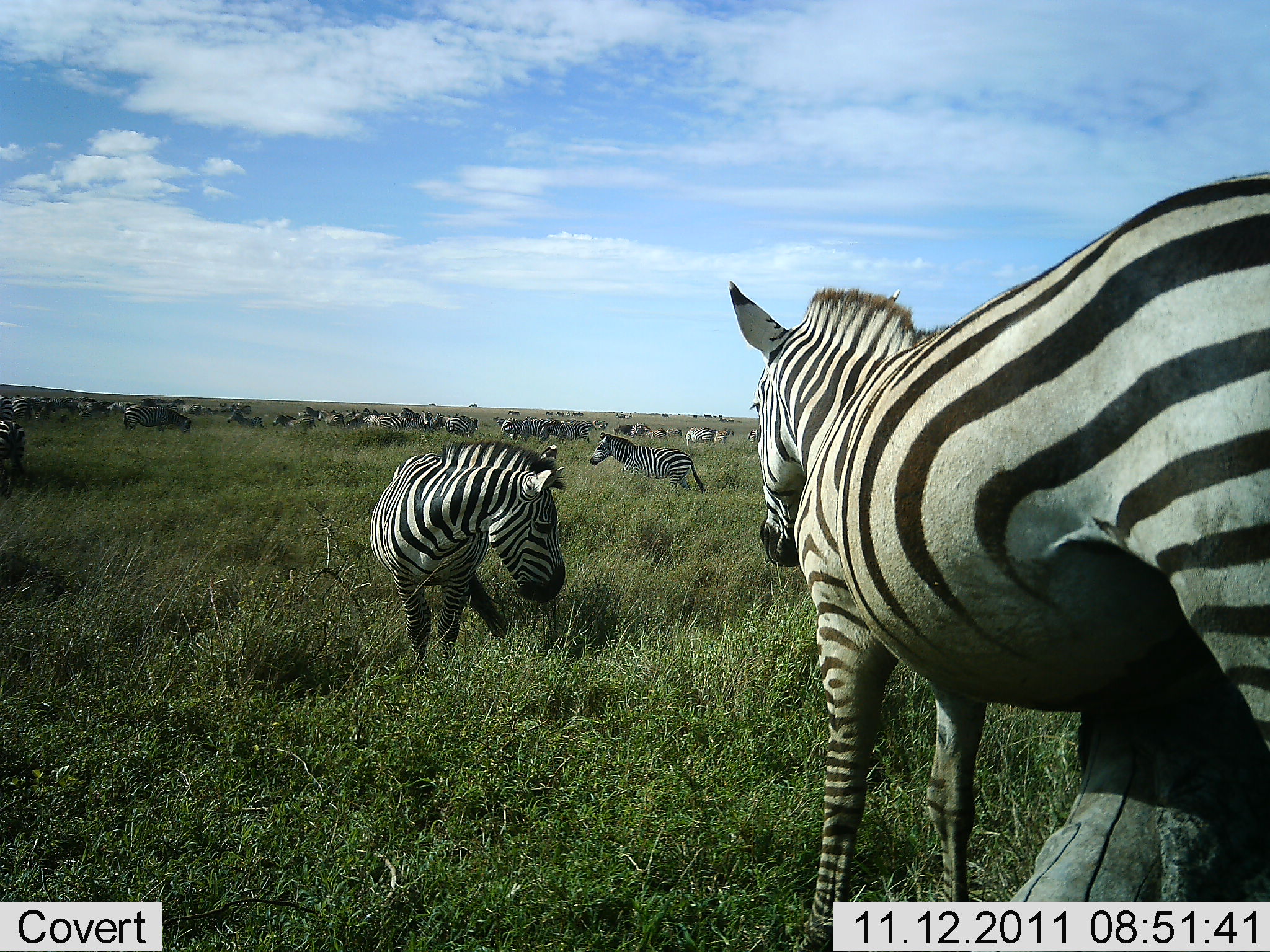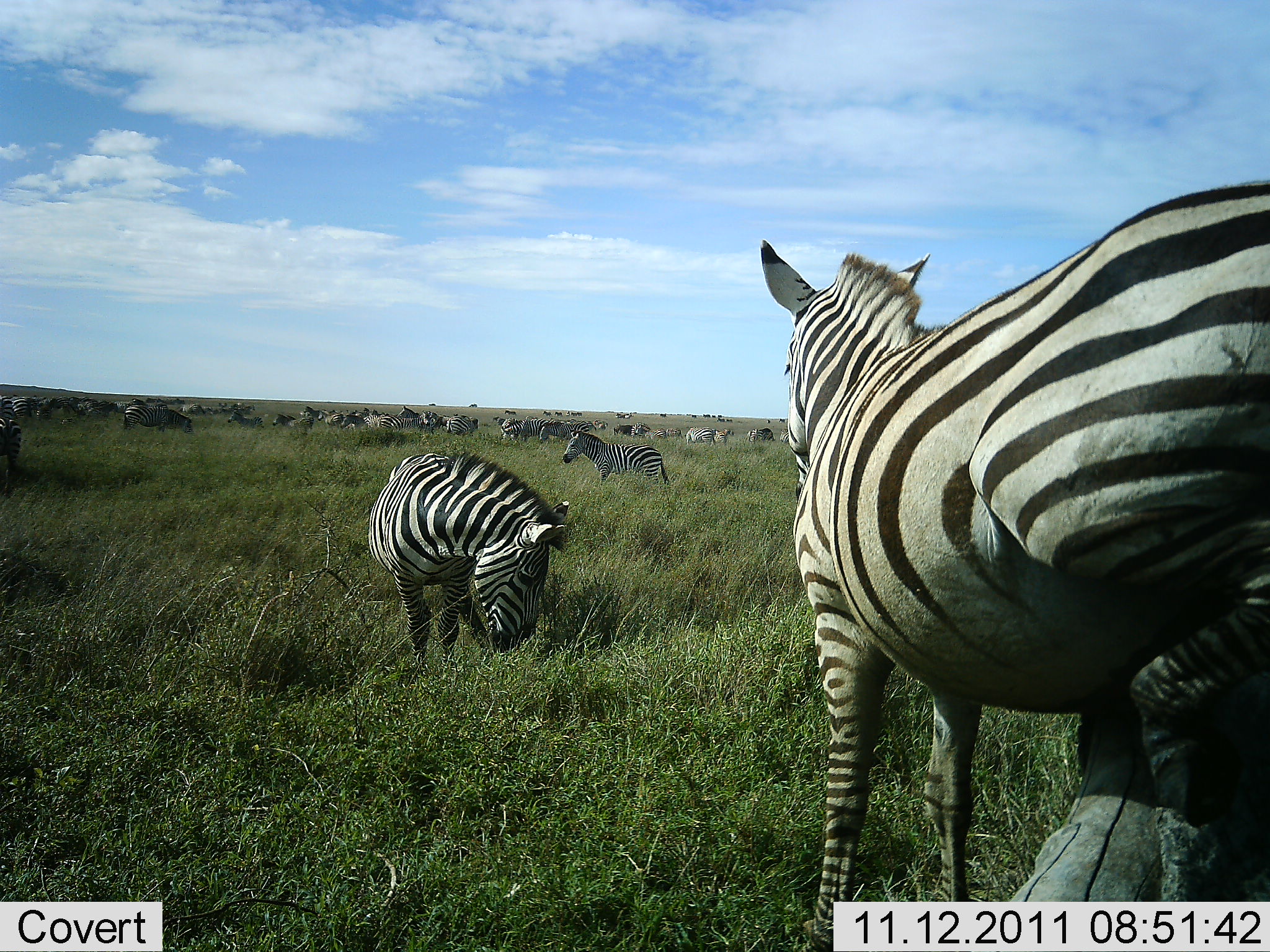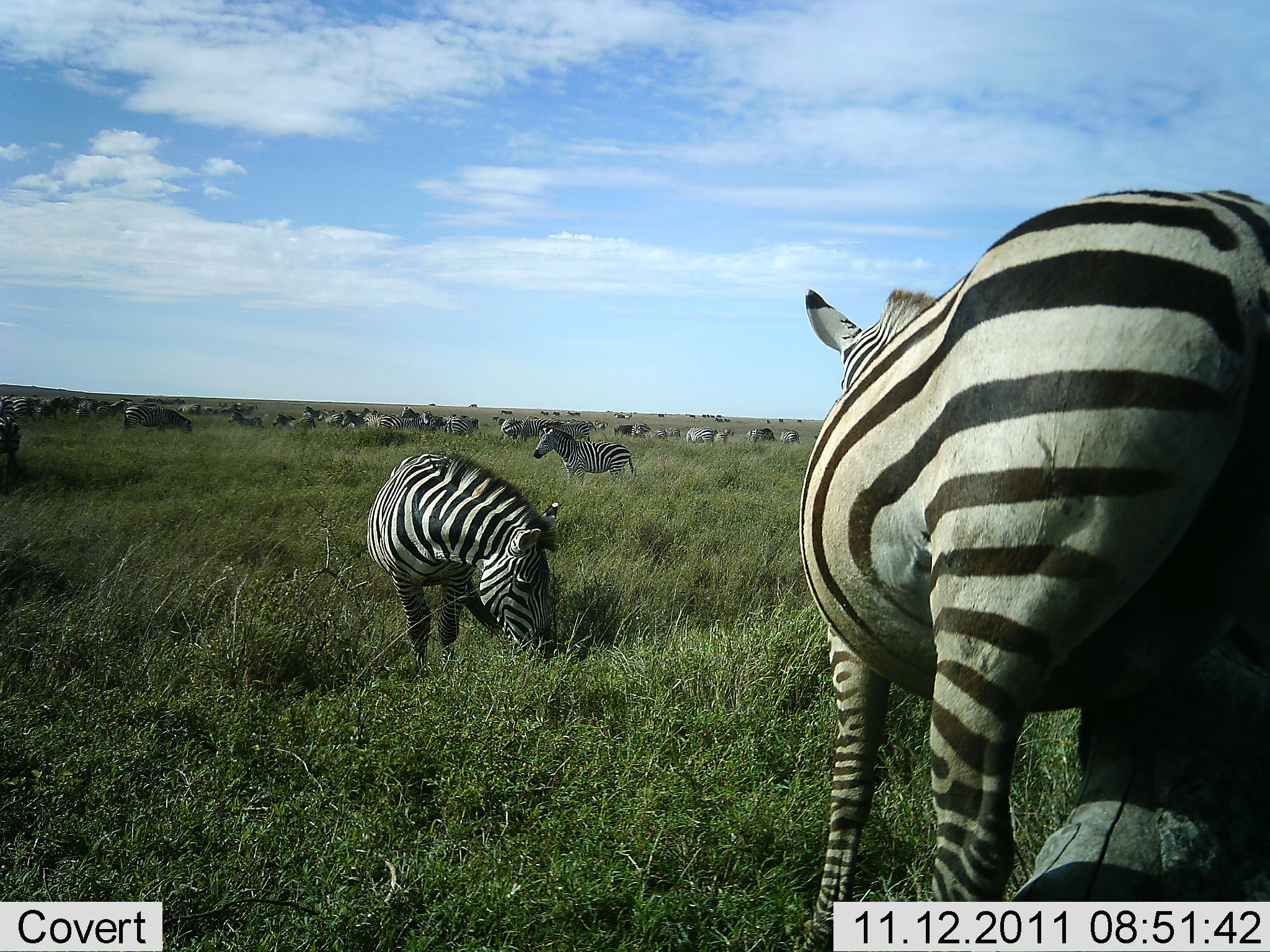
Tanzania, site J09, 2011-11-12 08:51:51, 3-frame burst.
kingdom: Animalia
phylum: Chordata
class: Mammalia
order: Perissodactyla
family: Equidae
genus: Equus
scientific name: Equus quagga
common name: plains zebra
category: zebra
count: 11-50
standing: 60%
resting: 7%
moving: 60%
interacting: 13%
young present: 7%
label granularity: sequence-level